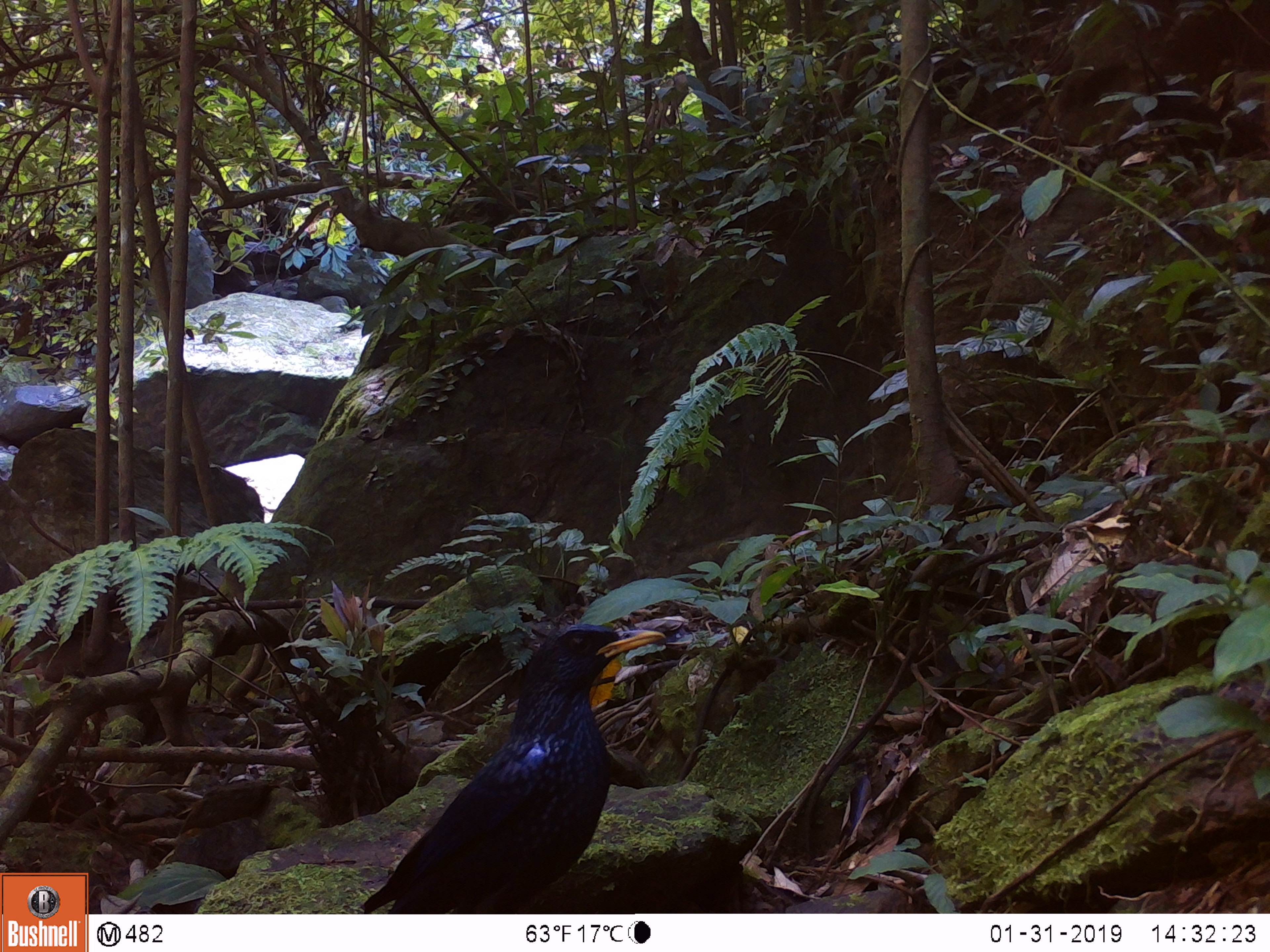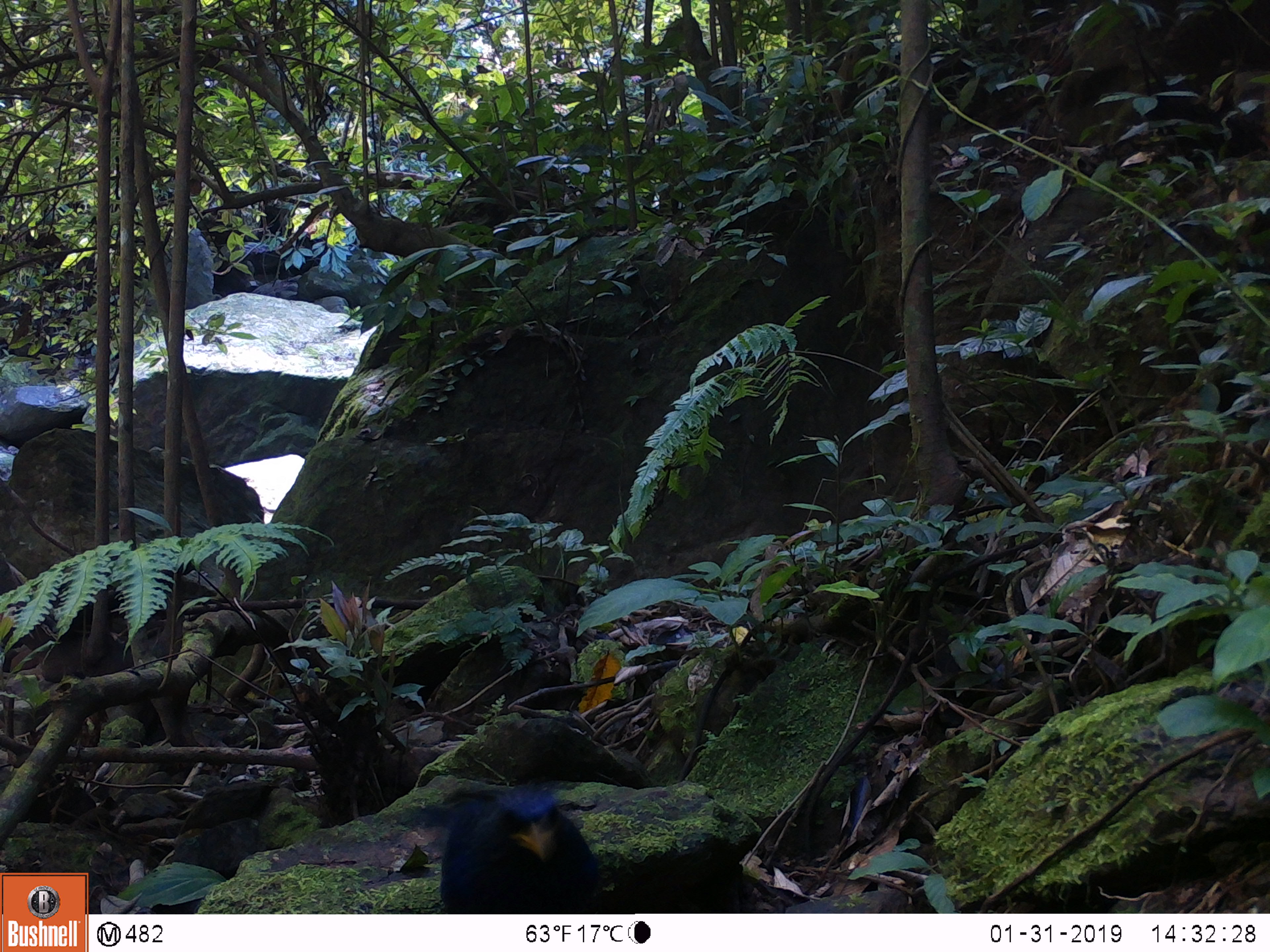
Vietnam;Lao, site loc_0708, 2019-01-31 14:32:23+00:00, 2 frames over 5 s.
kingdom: Animalia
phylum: Chordata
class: Aves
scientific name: Aves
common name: bird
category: unidentified bird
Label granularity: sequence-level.